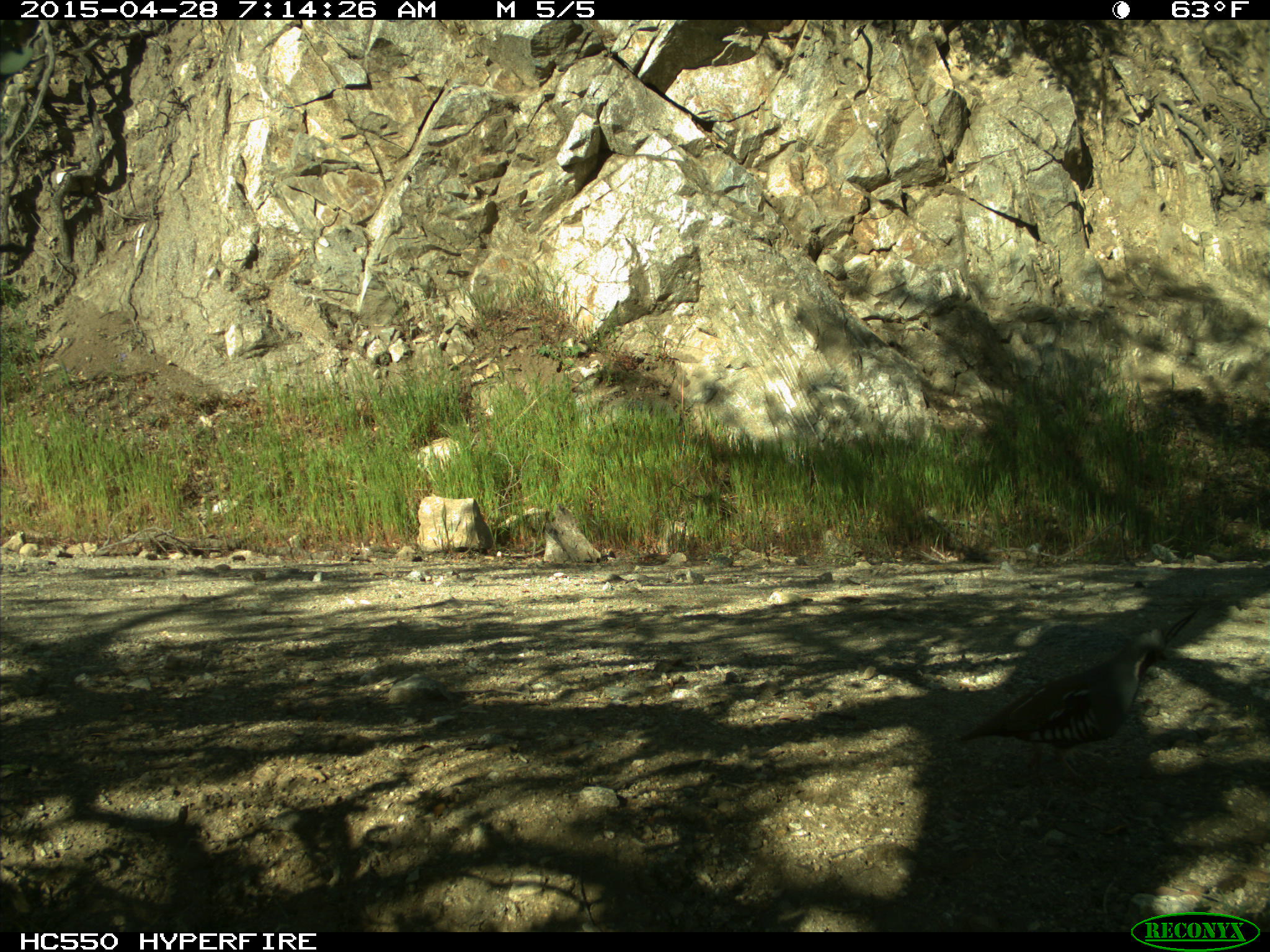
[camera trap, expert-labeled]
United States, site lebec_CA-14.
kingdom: Animalia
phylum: Chordata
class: Aves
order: Galliformes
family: Odontophoridae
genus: Callipepla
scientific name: Callipepla californica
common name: california quail